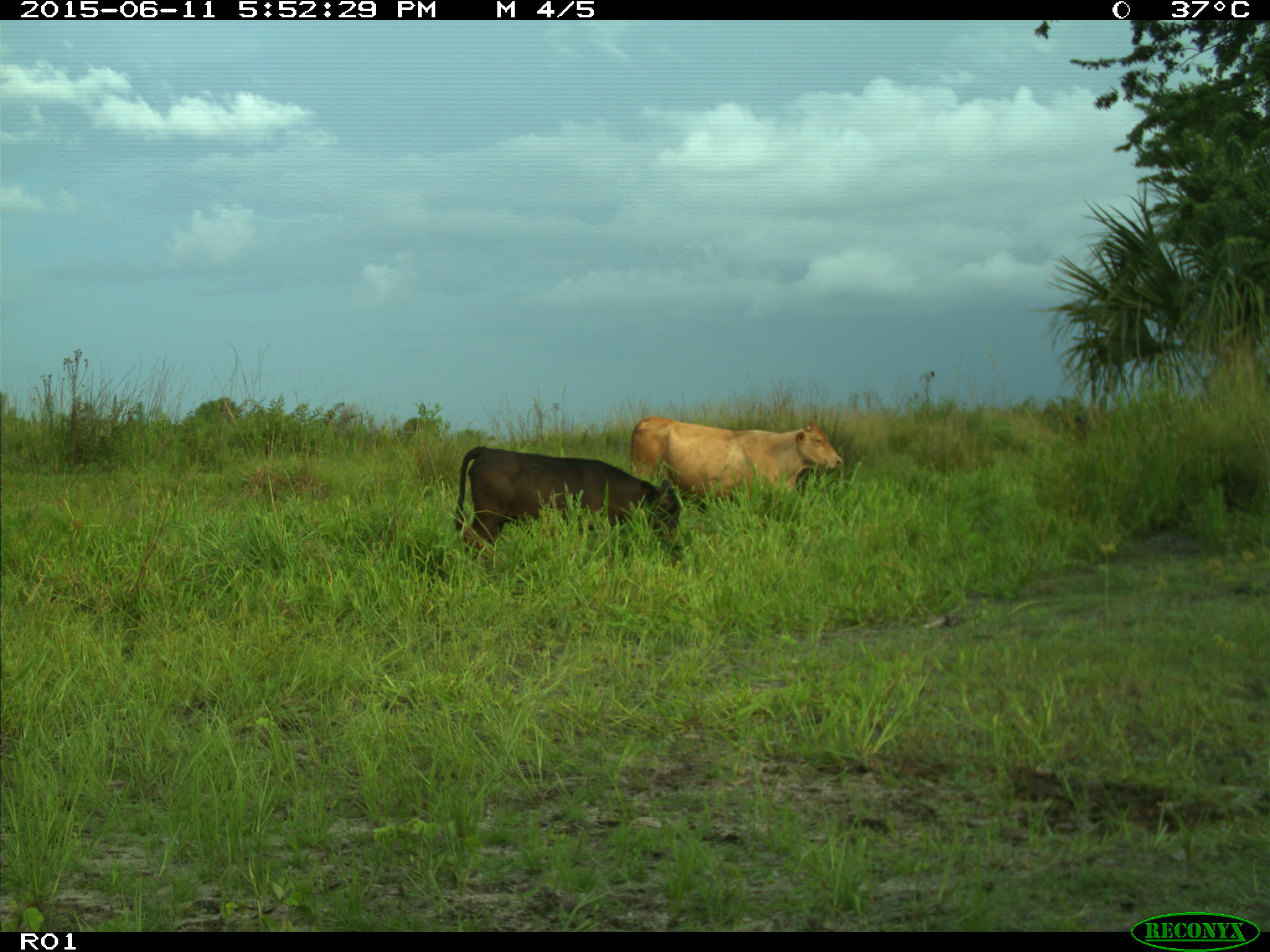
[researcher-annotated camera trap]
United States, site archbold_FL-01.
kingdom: Animalia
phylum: Chordata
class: Mammalia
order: Artiodactyla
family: Bovidae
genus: Bos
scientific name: Bos taurus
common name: domestic cow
Bos taurus (domestic cow).